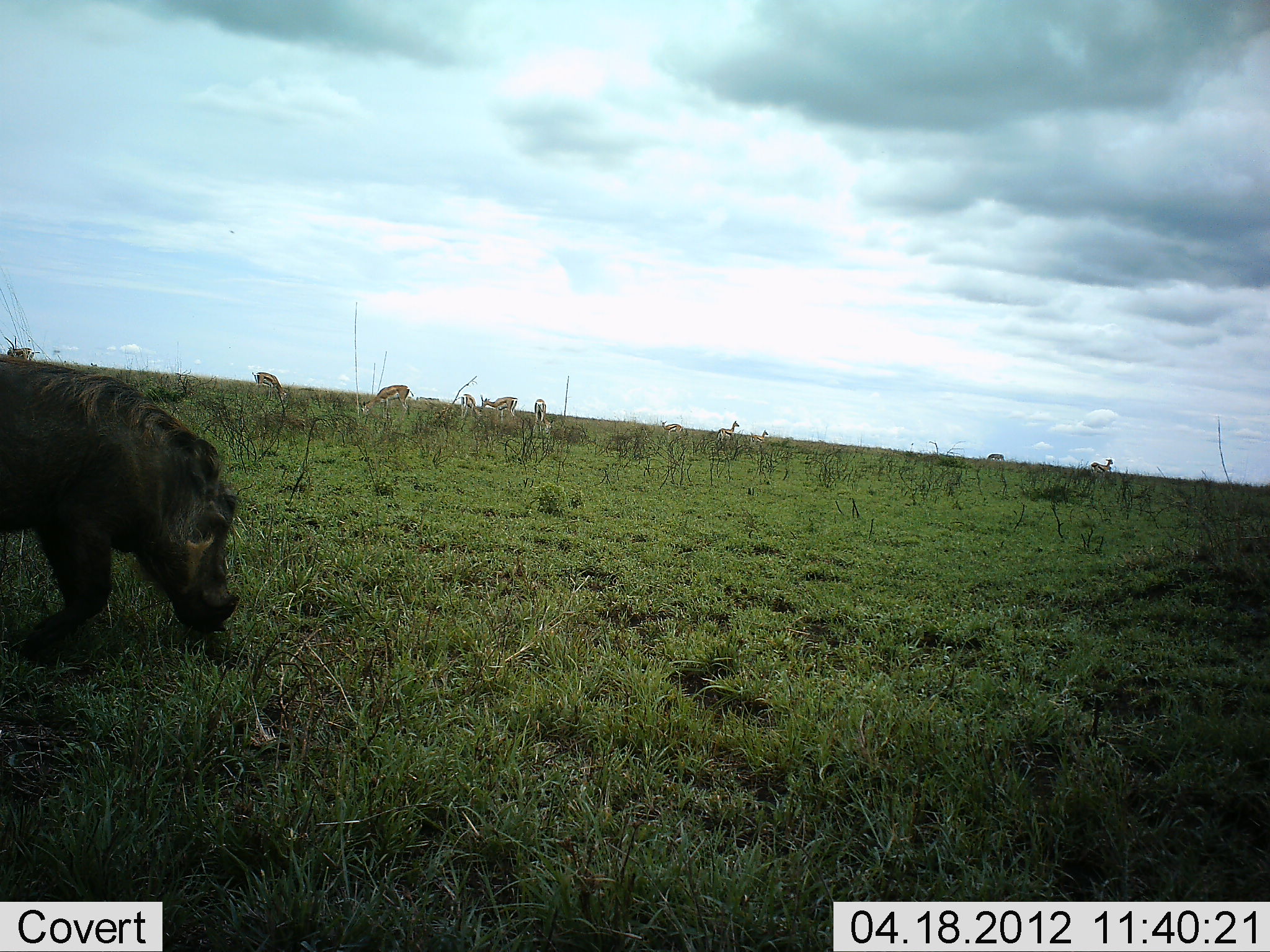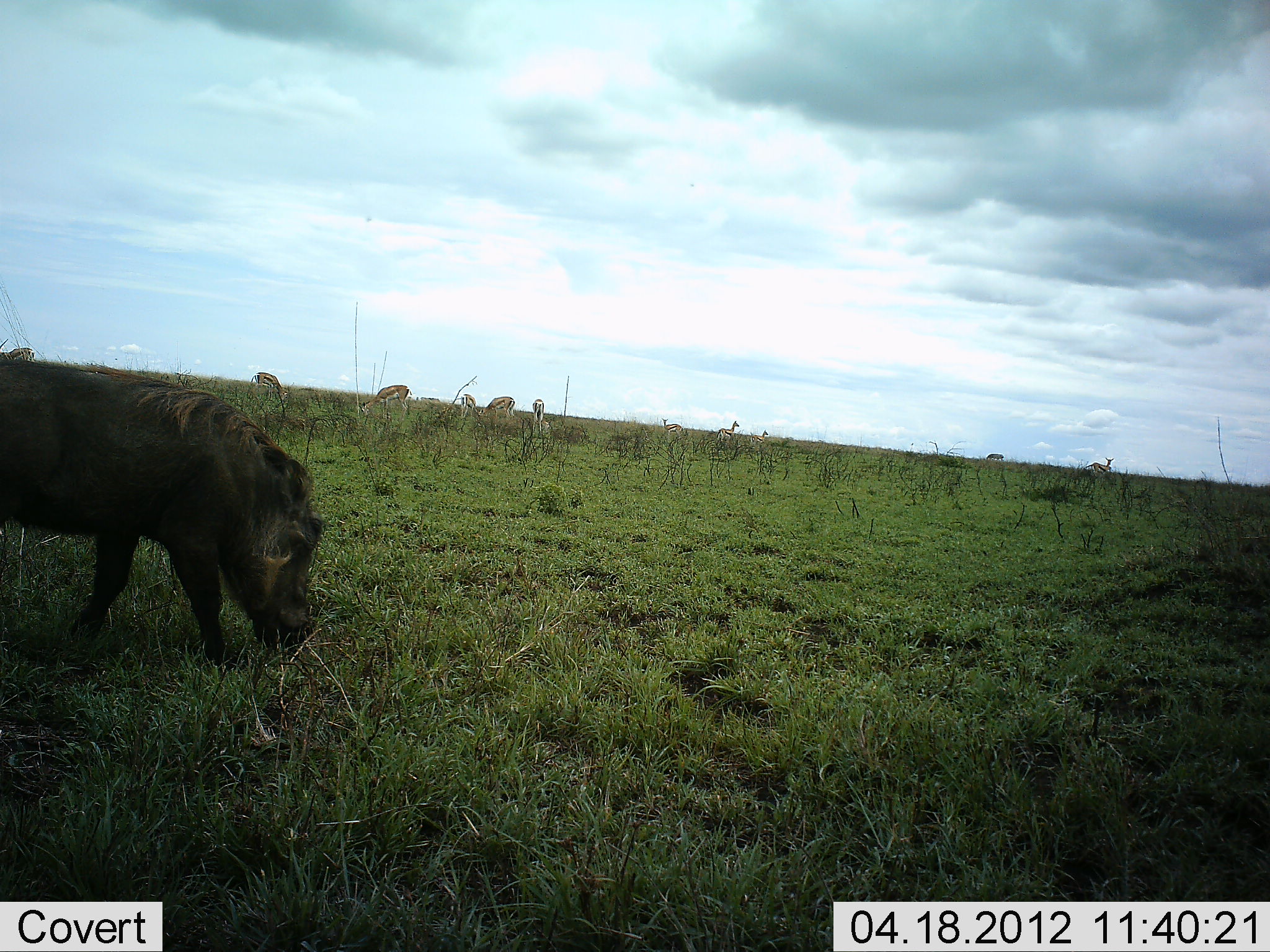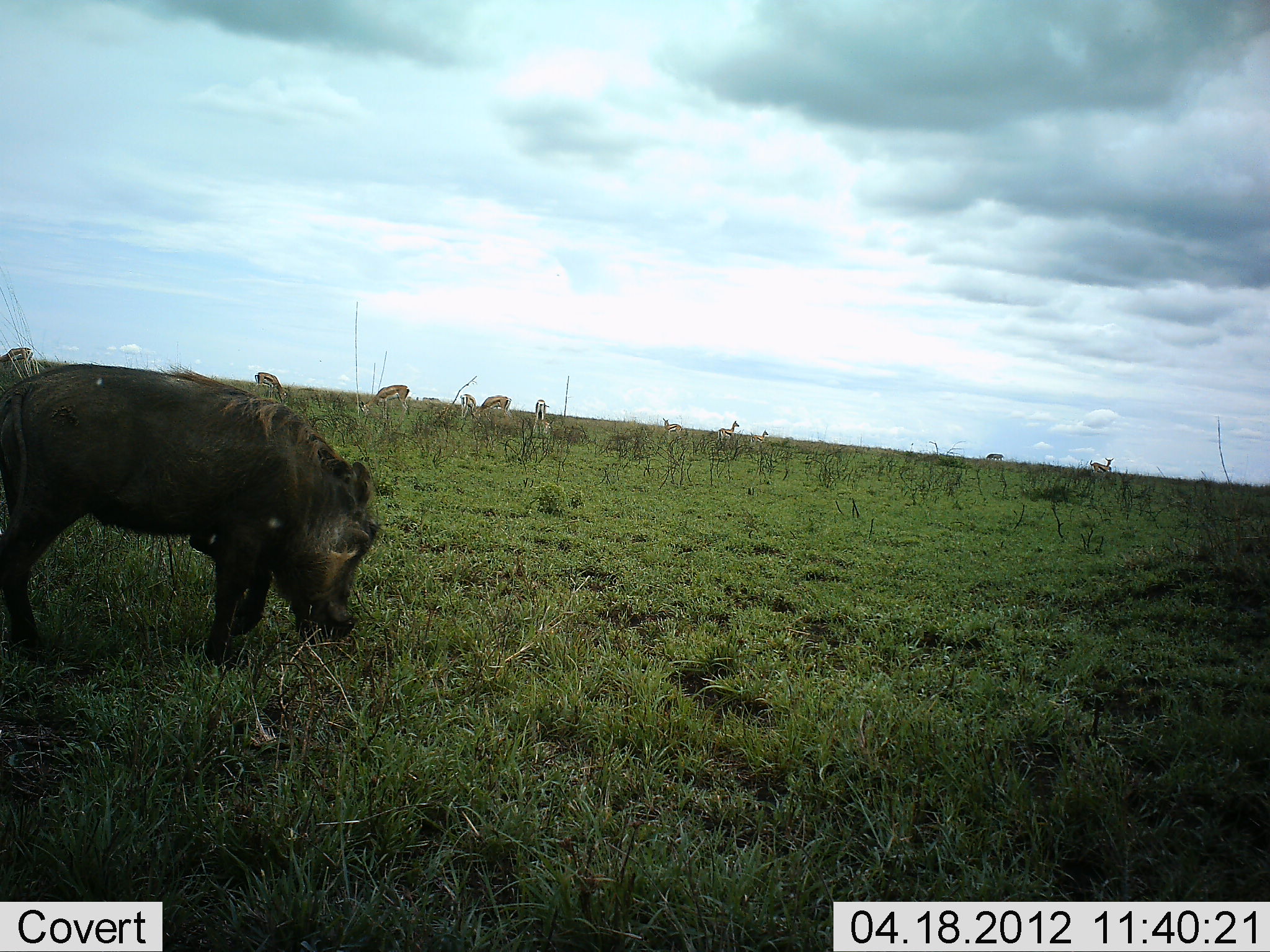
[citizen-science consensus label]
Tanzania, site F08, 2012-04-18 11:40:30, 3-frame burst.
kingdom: Animalia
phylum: Chordata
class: Mammalia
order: Artiodactyla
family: Bovidae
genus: Eudorcas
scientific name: Eudorcas thomsonii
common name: thomson's gazelle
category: gazellethomsons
Gazellethomsons (thomson's gazelle) (Eudorcas thomsonii), count 11-50. Behavior (volunteer vote fractions): standing 55%, resting 10%, moving 15%, interacting 0%. Young present (vote fraction): 0%. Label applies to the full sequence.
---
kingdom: Animalia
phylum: Chordata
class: Mammalia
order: Artiodactyla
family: Suidae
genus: Phacochoerus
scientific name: Phacochoerus africanus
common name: warthog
Warthog (Phacochoerus africanus), count 1. Behavior (volunteer vote fractions): standing 4%, resting 0%, moving 57%, interacting 0%. Young present (vote fraction): 0%. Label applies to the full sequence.